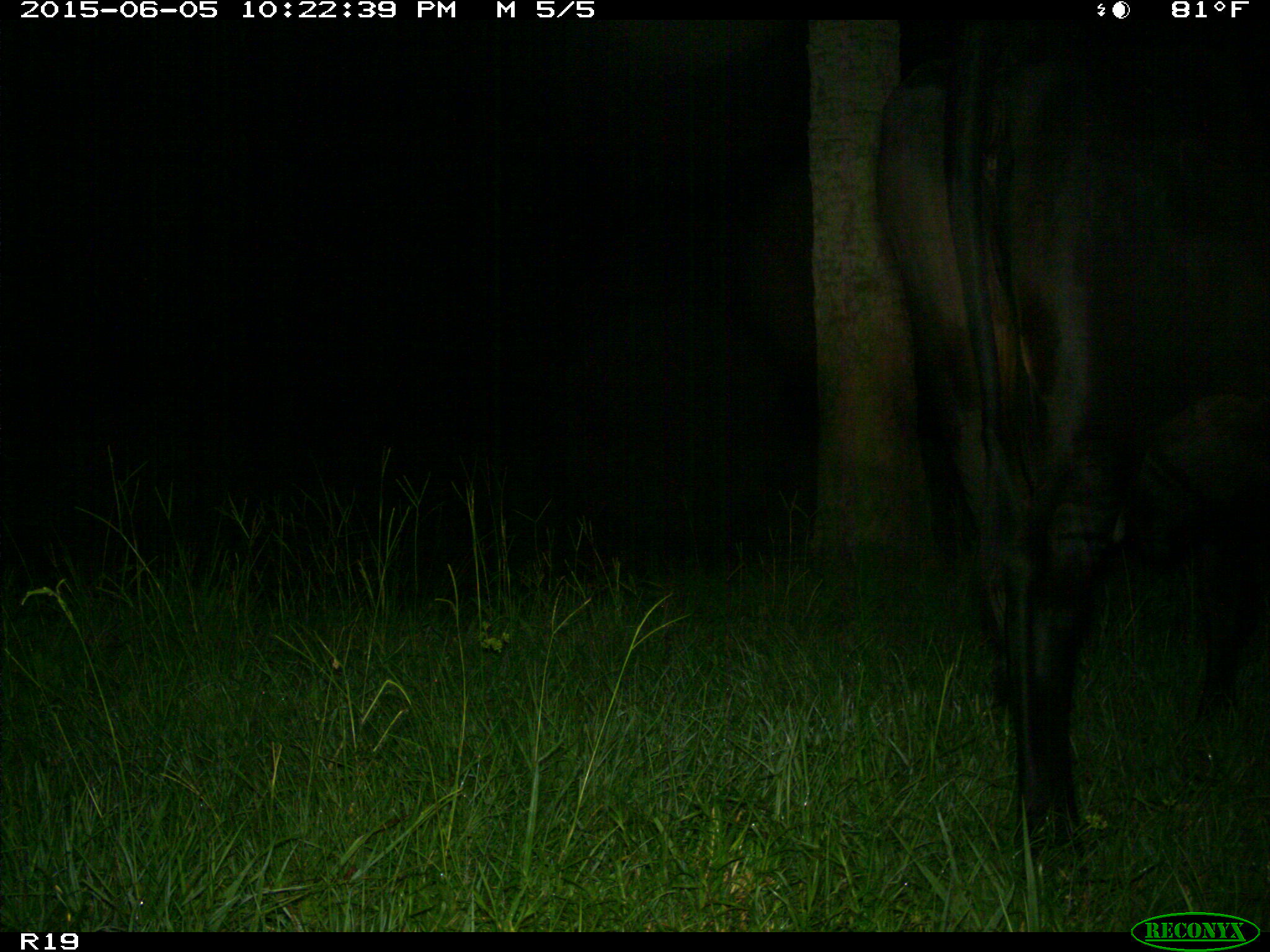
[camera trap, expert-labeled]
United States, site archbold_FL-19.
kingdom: Animalia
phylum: Chordata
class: Mammalia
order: Artiodactyla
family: Bovidae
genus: Bos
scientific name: Bos taurus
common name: domestic cow